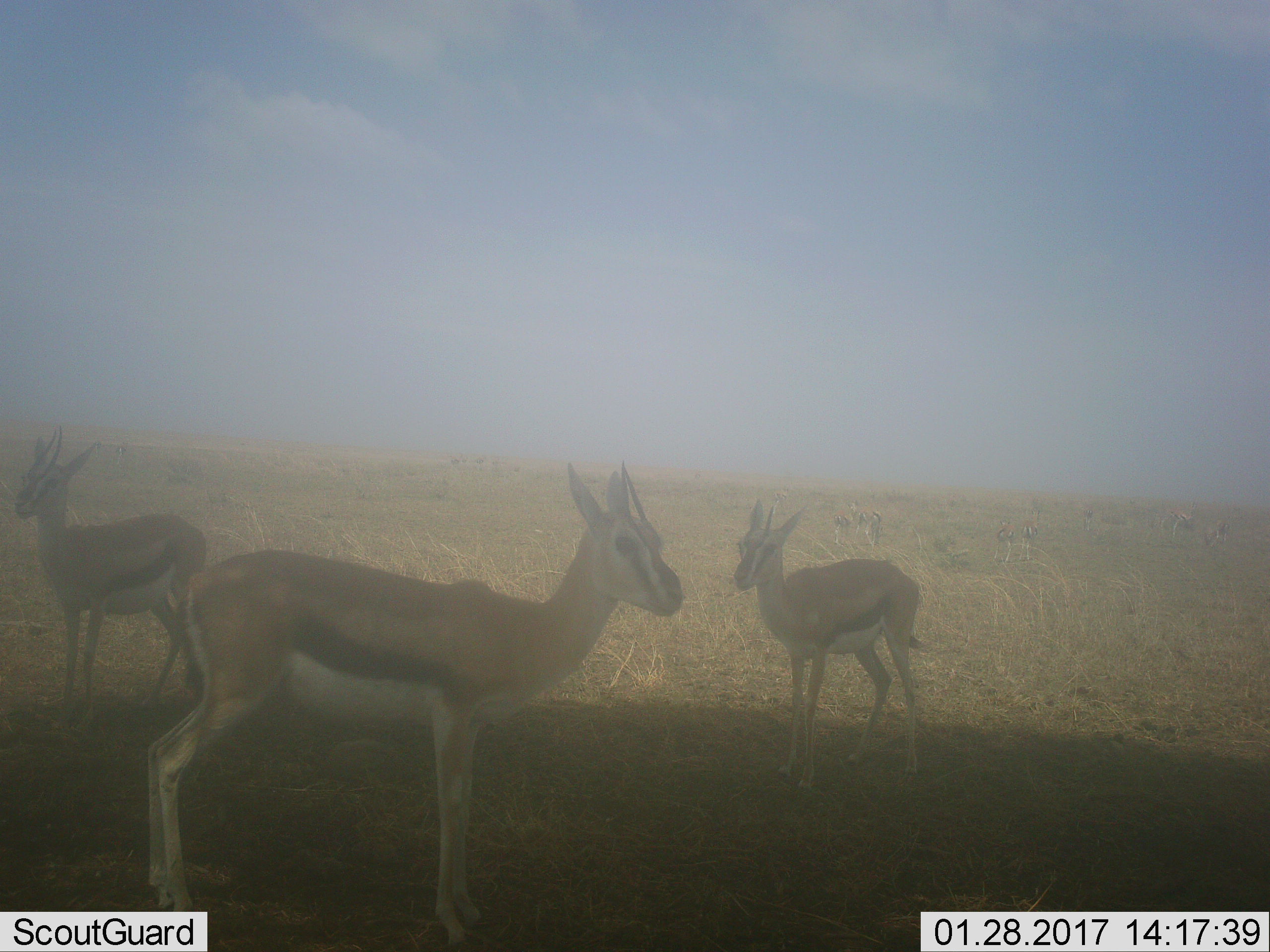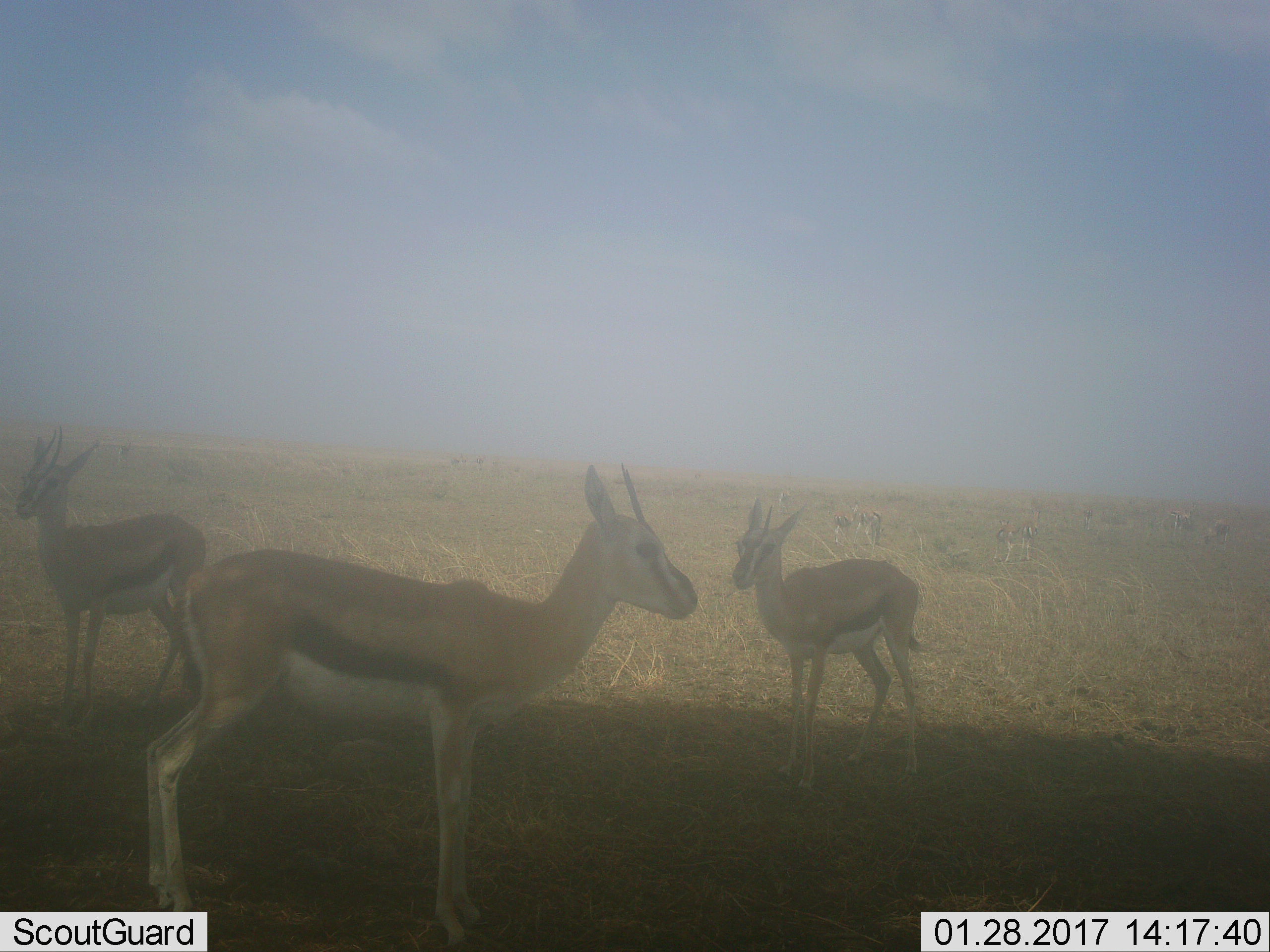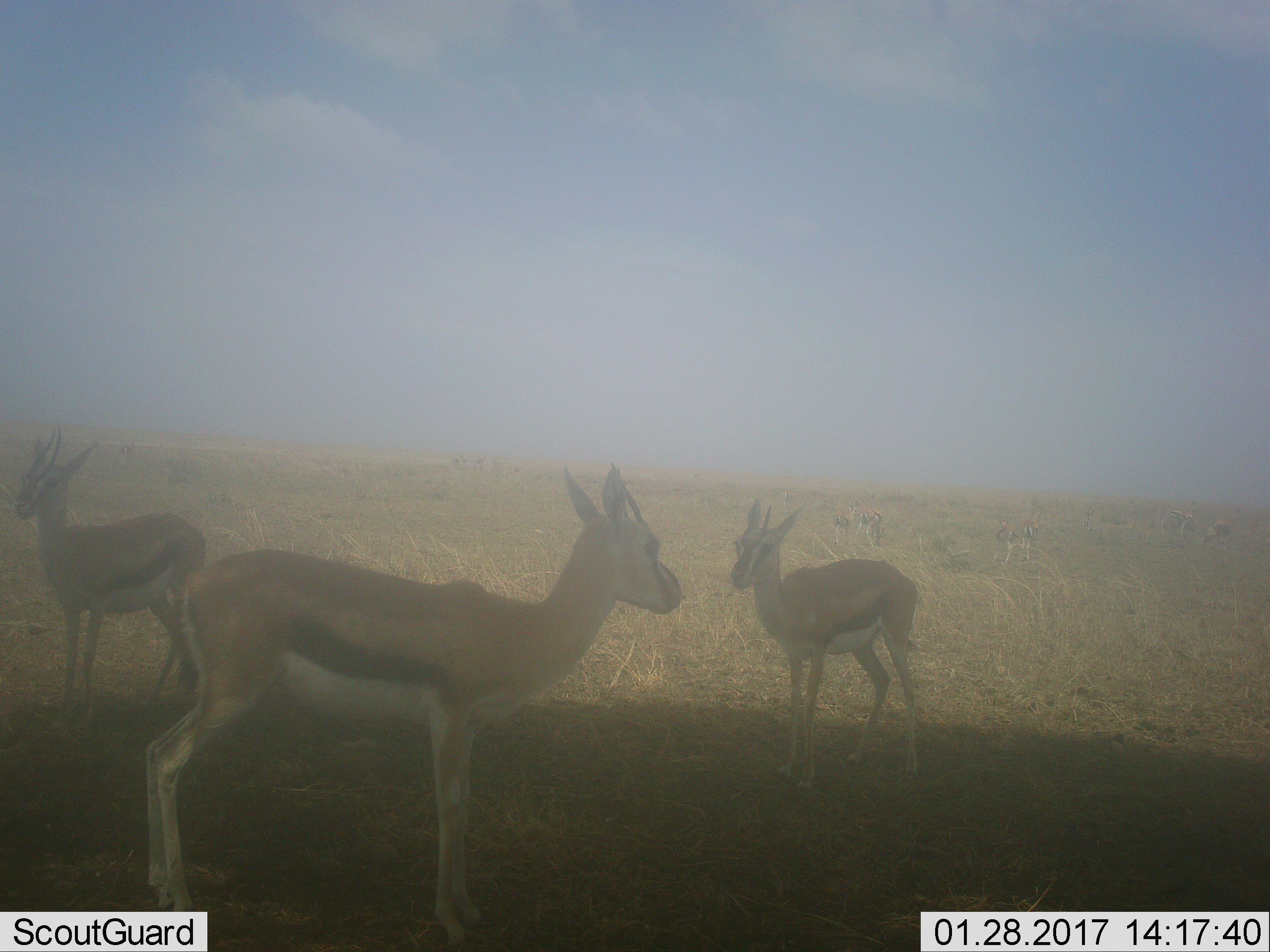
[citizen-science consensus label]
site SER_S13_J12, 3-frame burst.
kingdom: Animalia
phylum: Chordata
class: Mammalia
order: Artiodactyla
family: Bovidae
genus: Eudorcas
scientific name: Eudorcas thomsonii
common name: thomson's gazelle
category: gazellethomsons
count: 11-50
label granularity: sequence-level